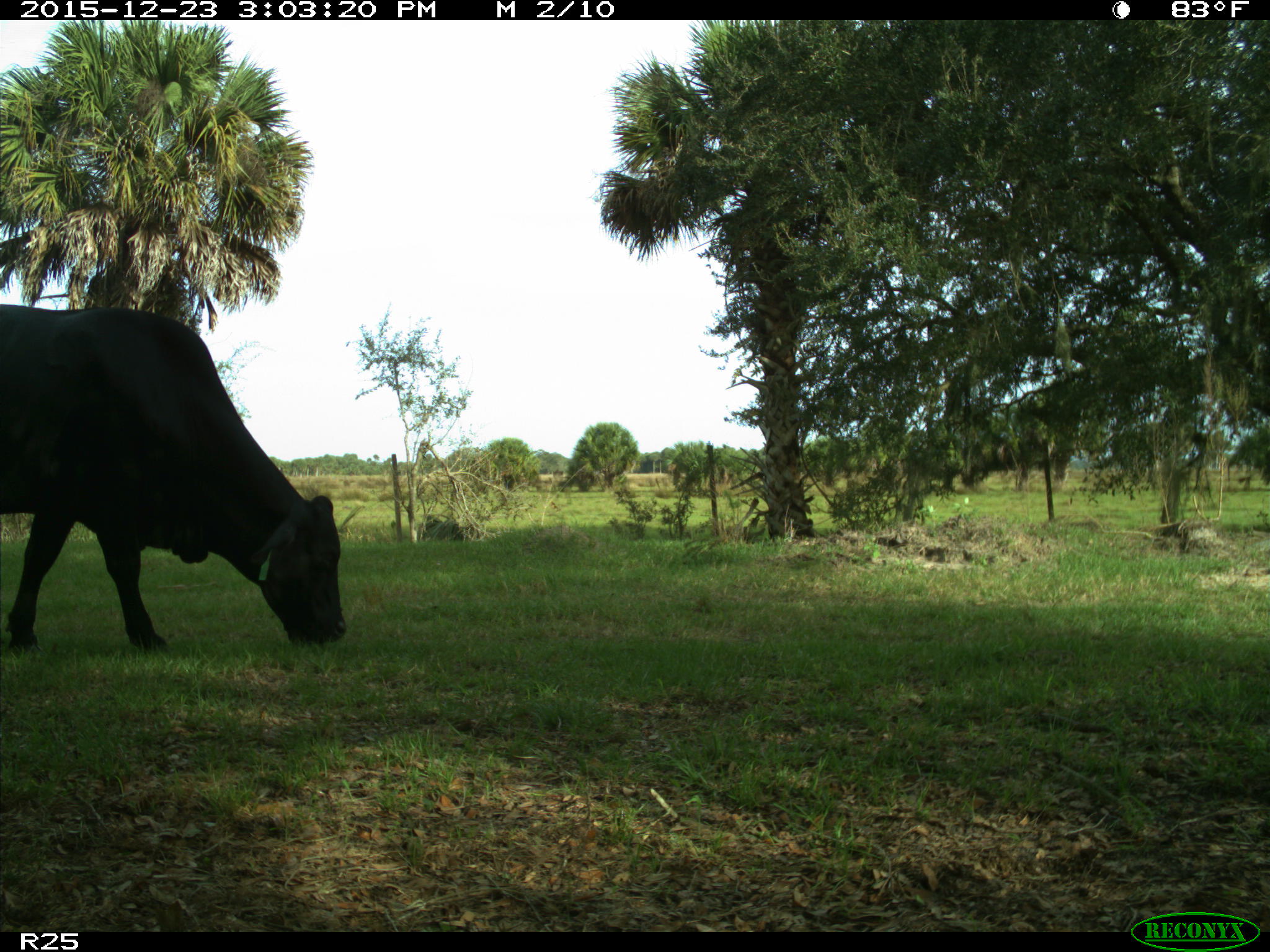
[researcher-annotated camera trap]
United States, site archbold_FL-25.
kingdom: Animalia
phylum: Chordata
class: Mammalia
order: Artiodactyla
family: Bovidae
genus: Bos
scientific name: Bos taurus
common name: domestic cow